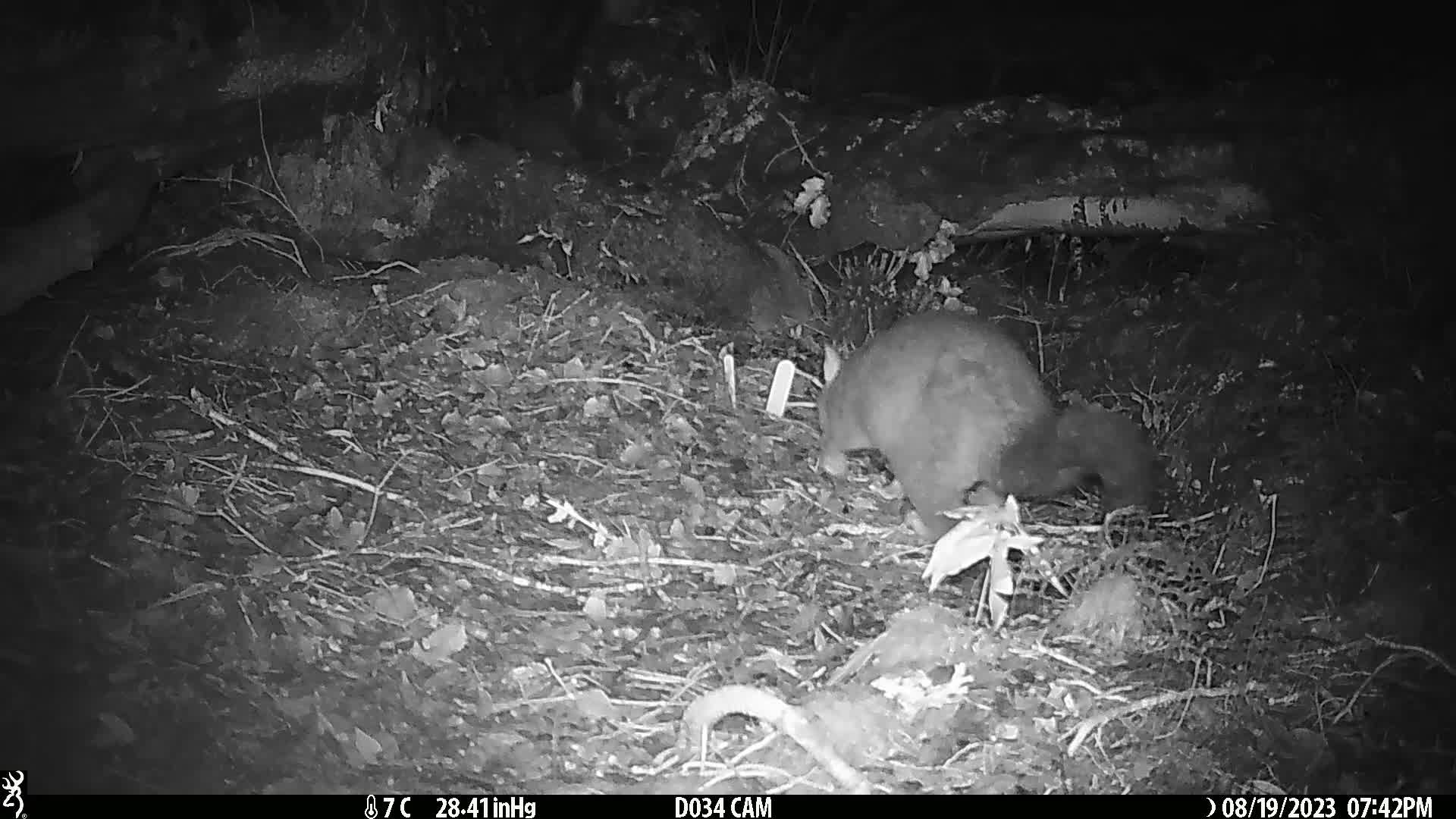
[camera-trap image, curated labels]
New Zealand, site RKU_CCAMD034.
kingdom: Animalia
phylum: Chordata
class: Mammalia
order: Diprotodontia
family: Phalangeridae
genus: Trichosurus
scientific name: Trichosurus vulpecula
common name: common brushtail possum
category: possum